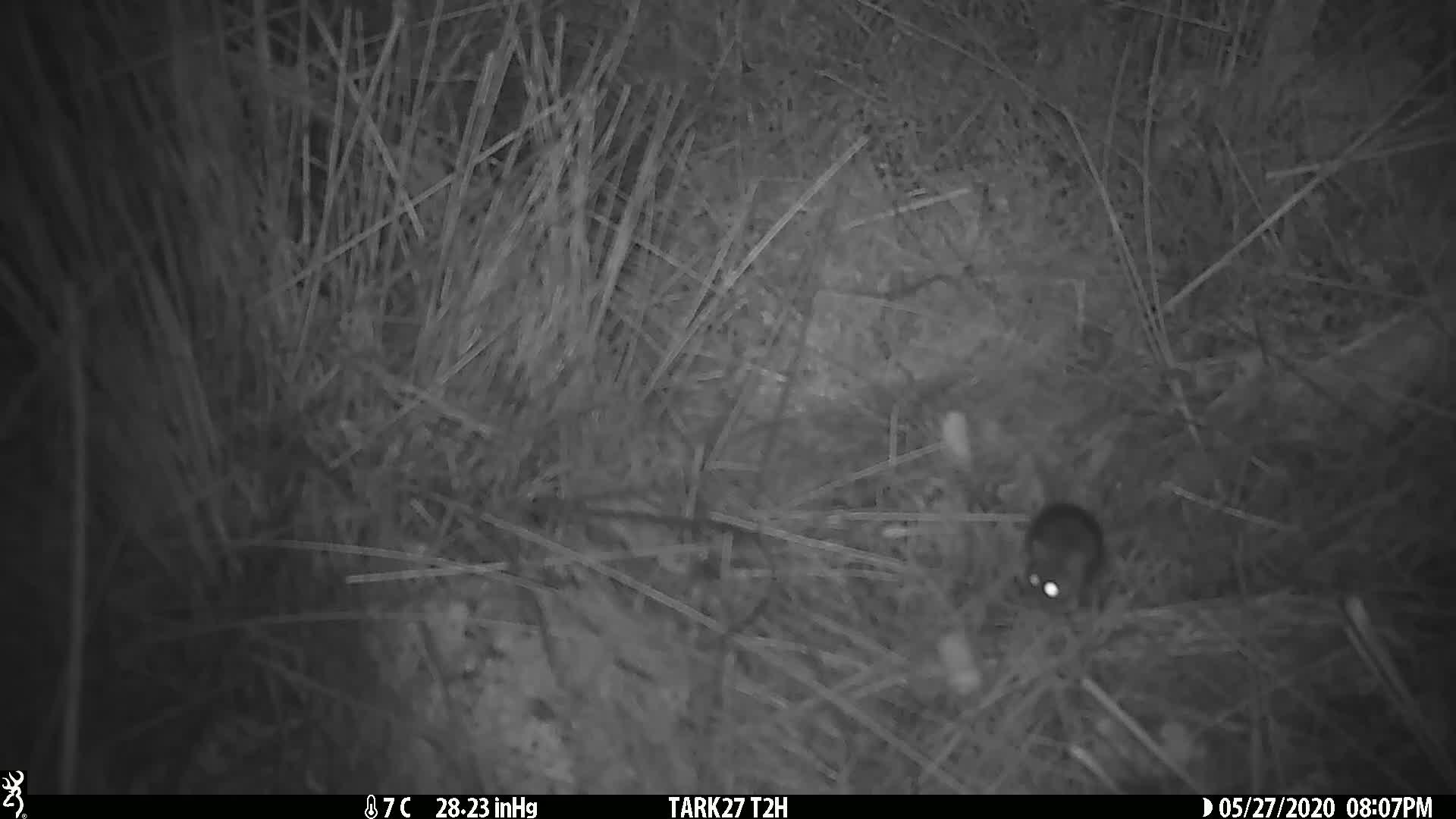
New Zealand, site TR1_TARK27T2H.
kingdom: Animalia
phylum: Chordata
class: Mammalia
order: Rodentia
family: Muridae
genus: Mus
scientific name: Mus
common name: mouse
Mouse (Mus).